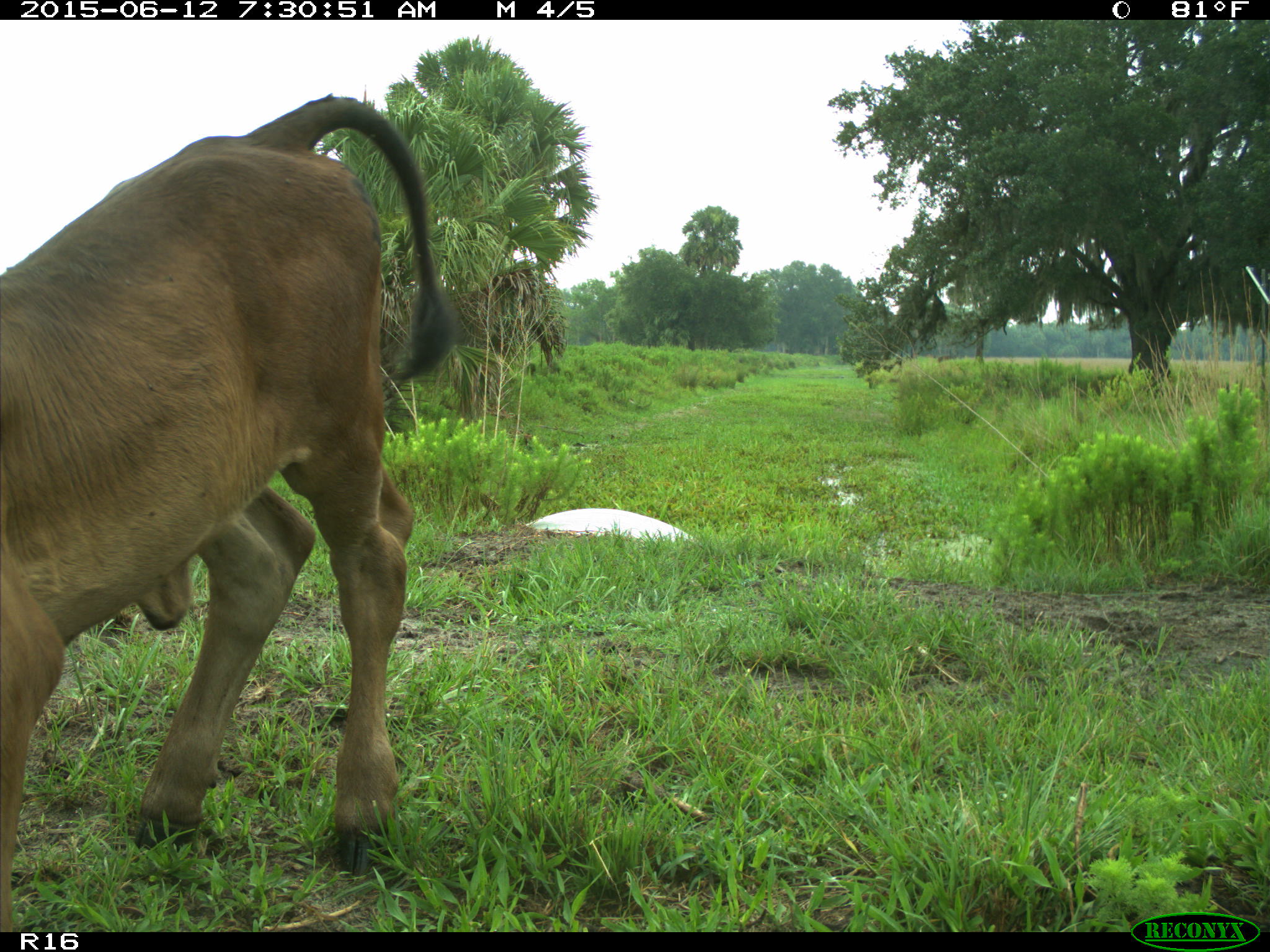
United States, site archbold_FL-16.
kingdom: Animalia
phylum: Chordata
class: Mammalia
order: Artiodactyla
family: Bovidae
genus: Bos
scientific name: Bos taurus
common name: domestic cow